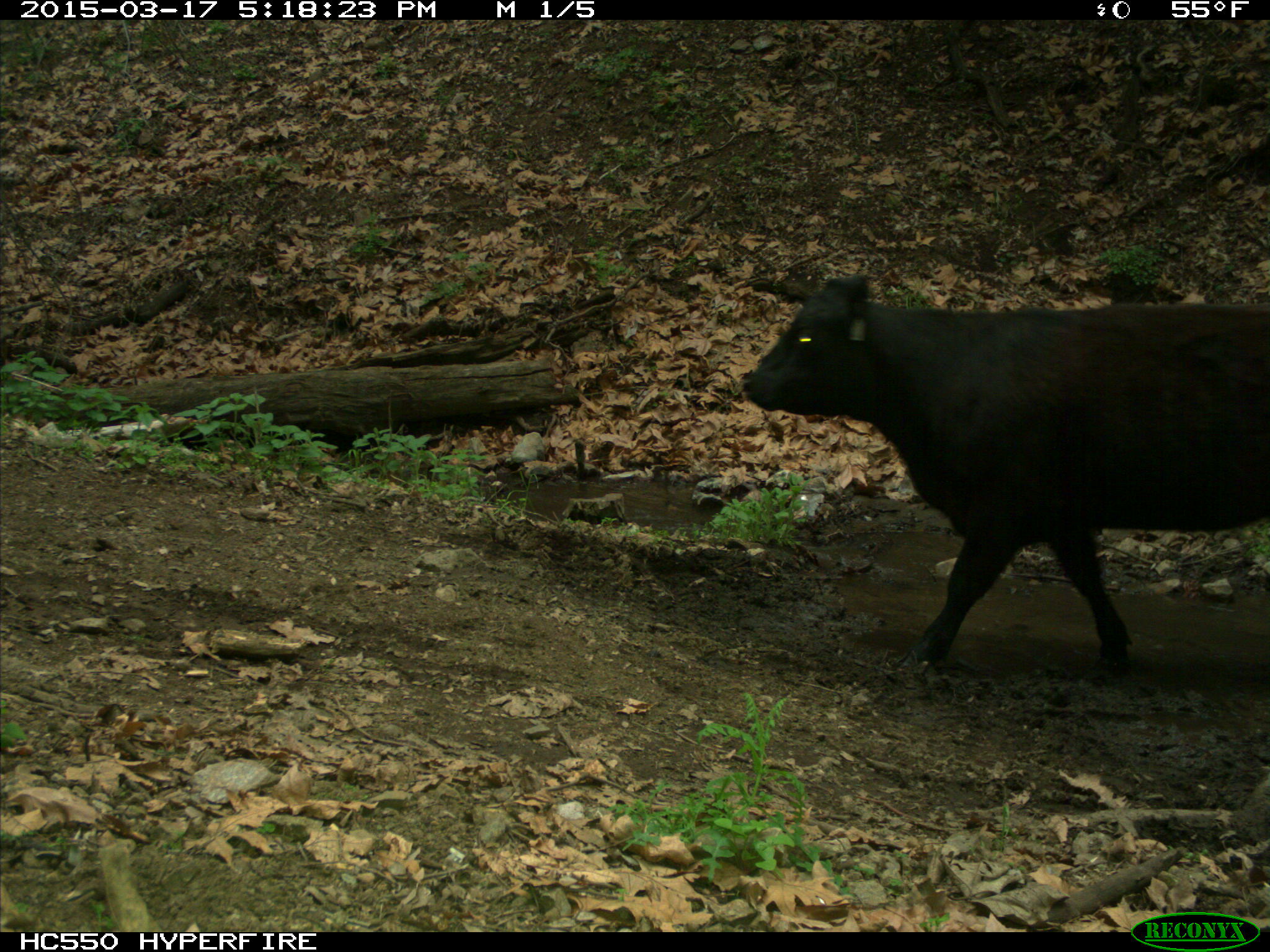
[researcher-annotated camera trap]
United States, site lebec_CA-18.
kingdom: Animalia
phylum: Chordata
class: Mammalia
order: Artiodactyla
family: Bovidae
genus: Bos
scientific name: Bos taurus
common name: domestic cow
Bos taurus (domestic cow).